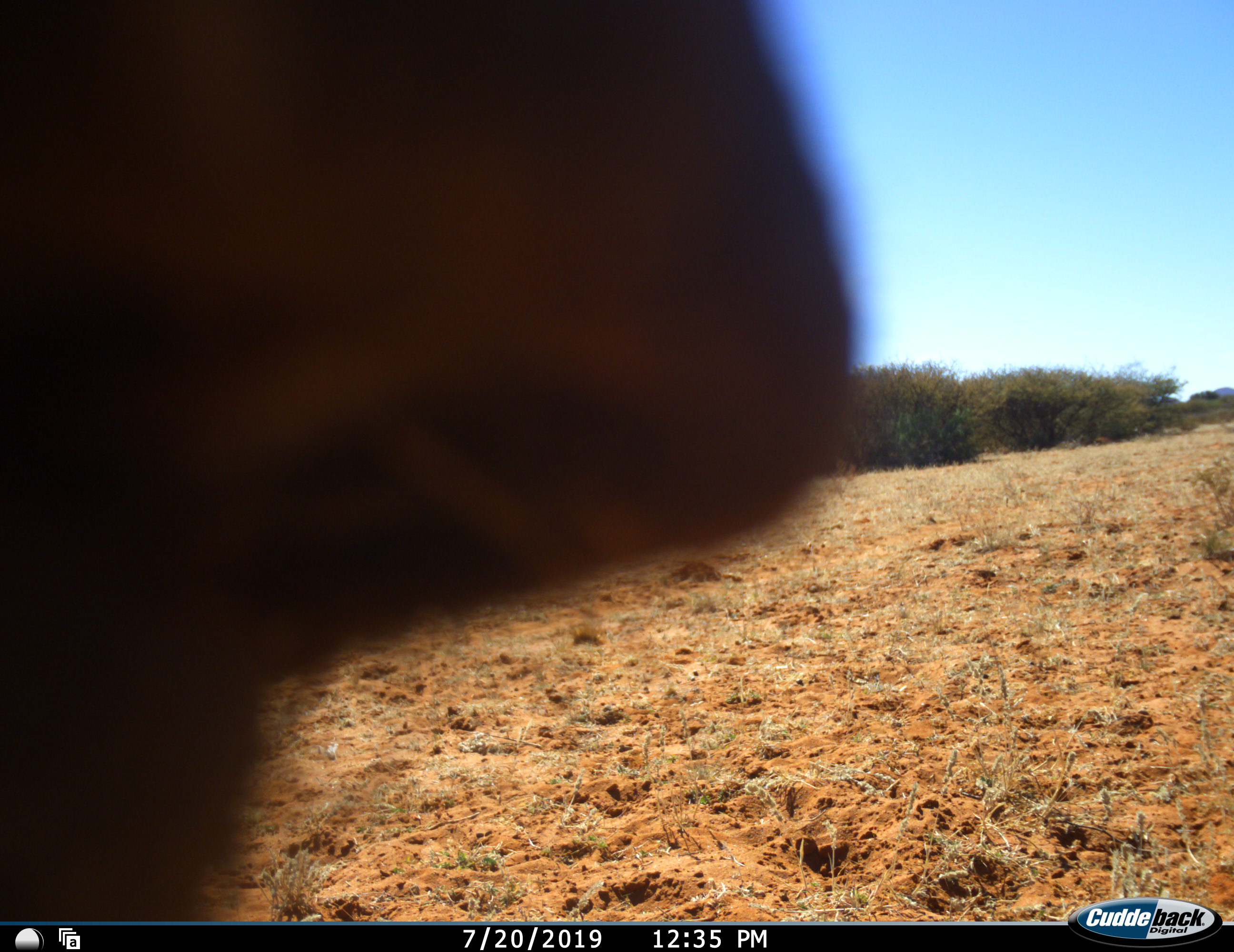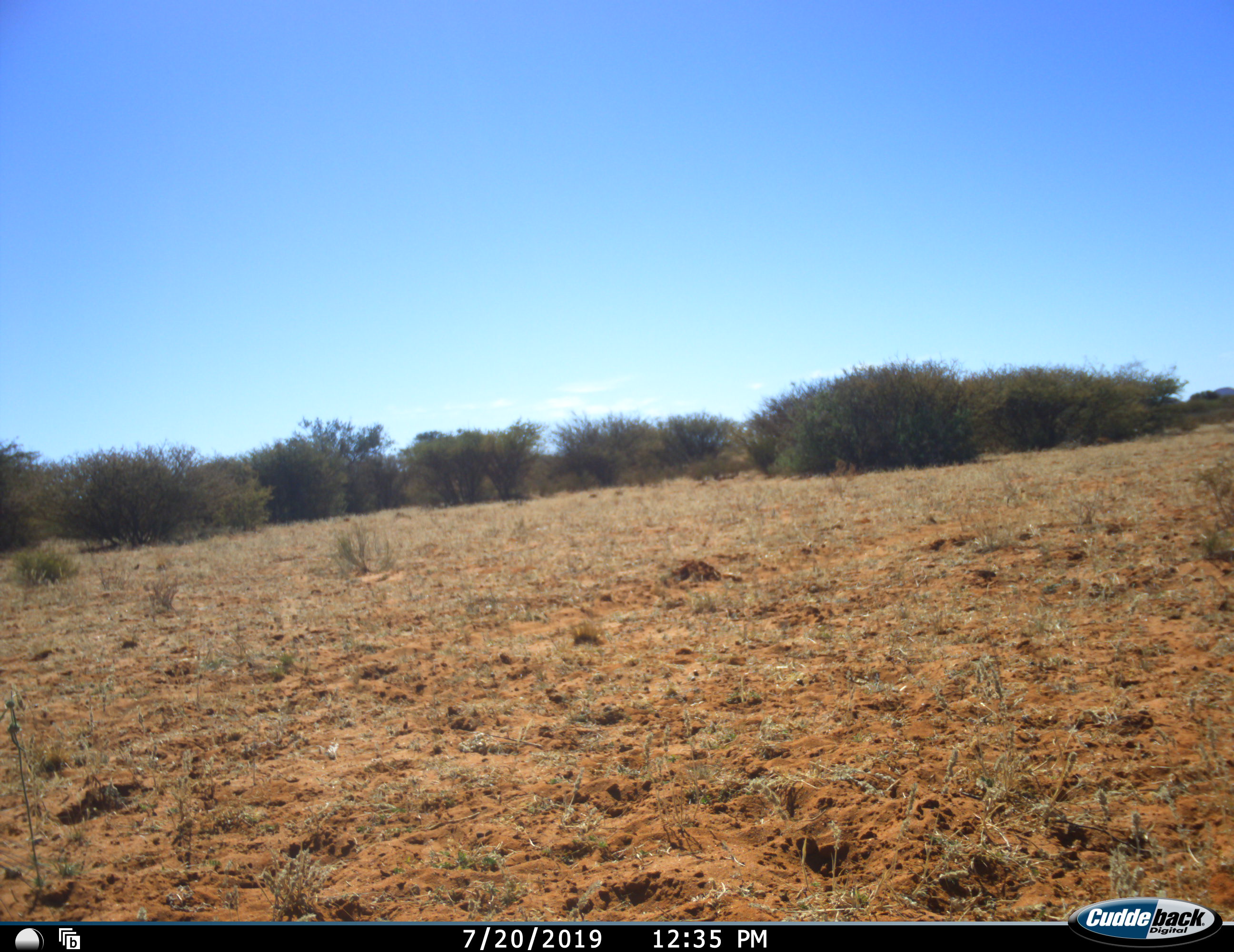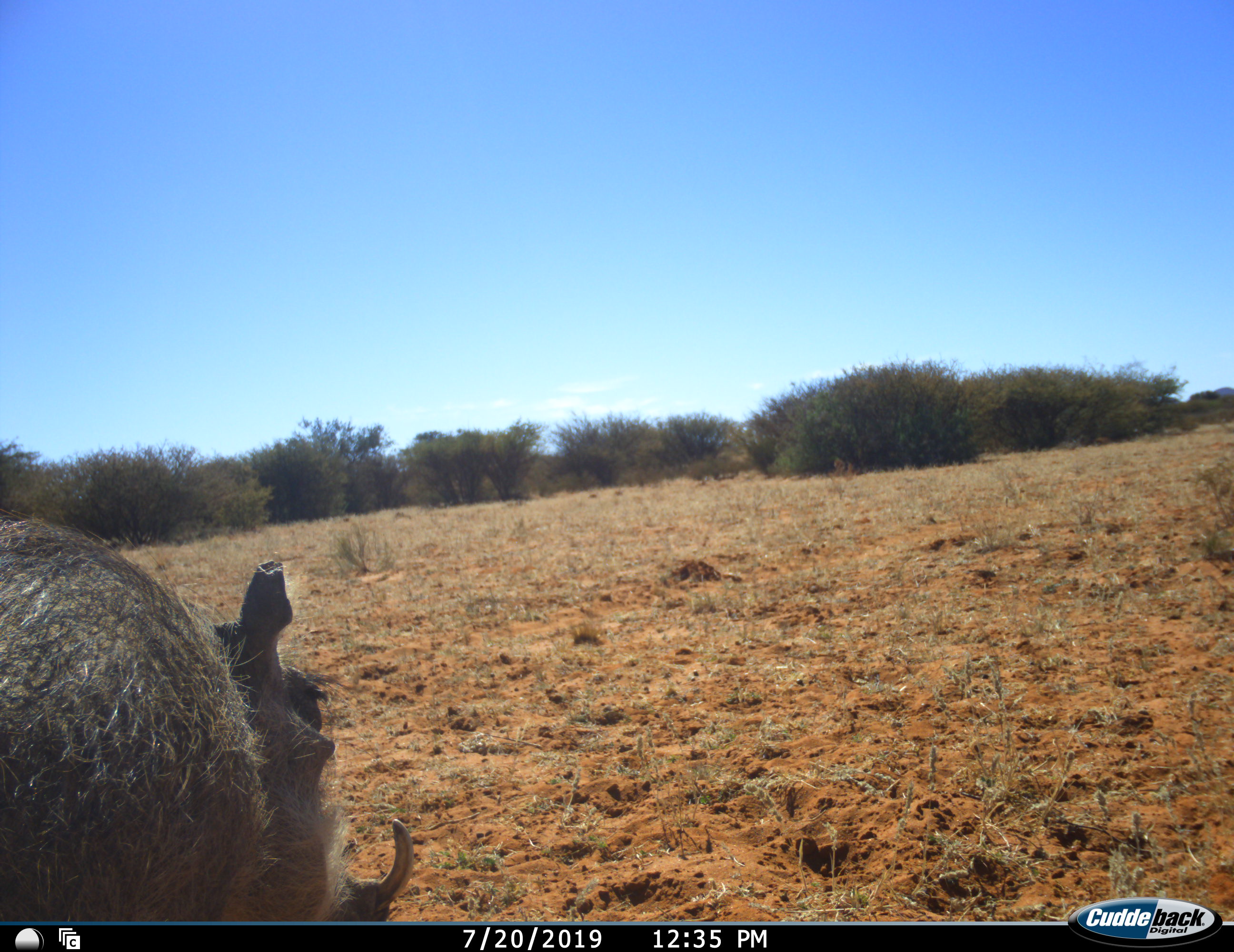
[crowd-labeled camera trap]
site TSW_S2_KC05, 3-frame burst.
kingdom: Animalia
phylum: Chordata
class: Mammalia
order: Artiodactyla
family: Suidae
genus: Phacochoerus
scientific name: Phacochoerus africanus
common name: warthog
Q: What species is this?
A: Warthog (Phacochoerus africanus).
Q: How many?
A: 1.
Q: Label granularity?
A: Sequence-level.